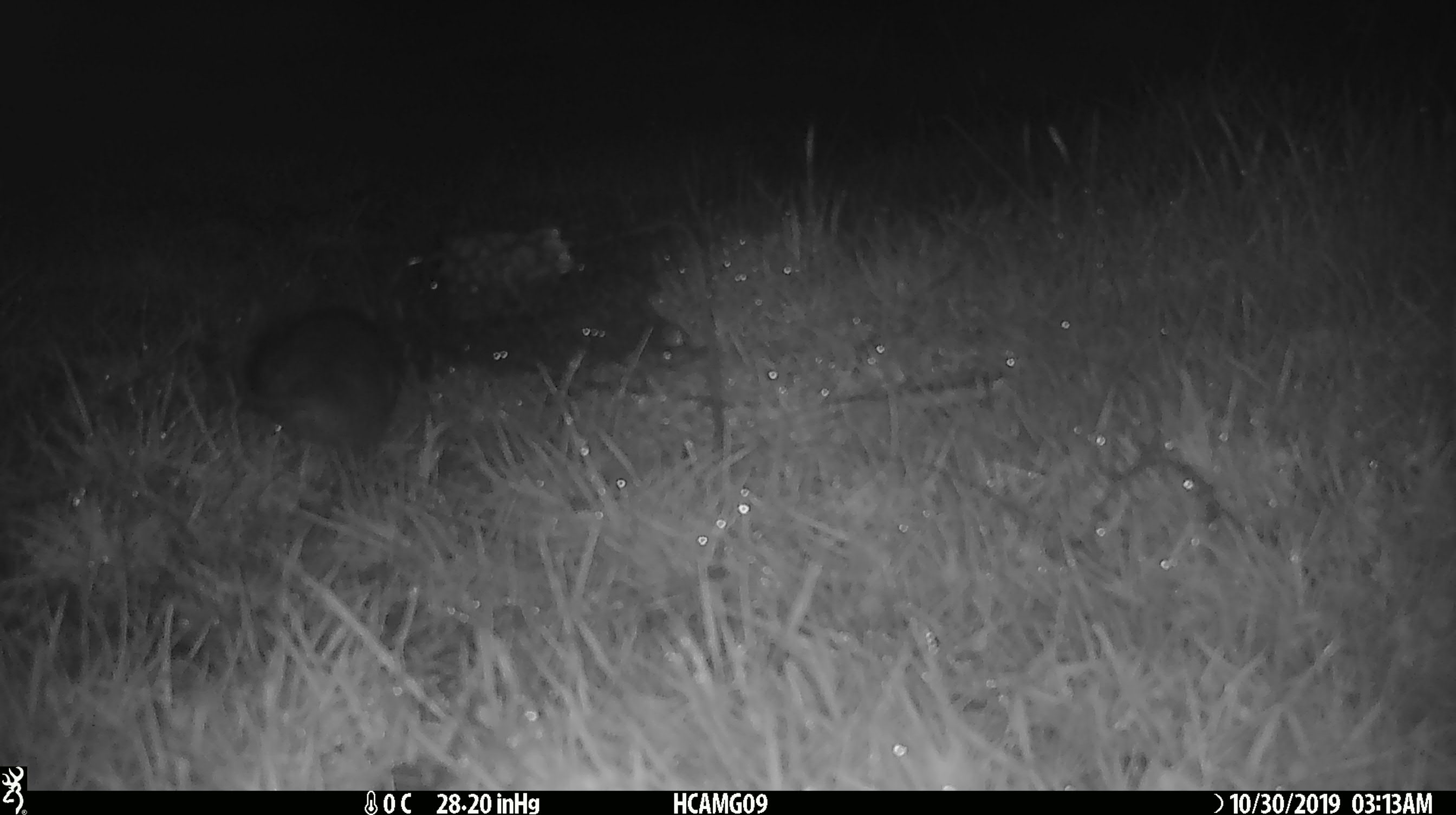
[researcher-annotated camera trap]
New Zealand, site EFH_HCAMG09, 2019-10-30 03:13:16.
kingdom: Animalia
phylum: Chordata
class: Mammalia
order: Rodentia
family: Muridae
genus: Rattus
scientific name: Rattus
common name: rat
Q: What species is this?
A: Rat (Rattus).